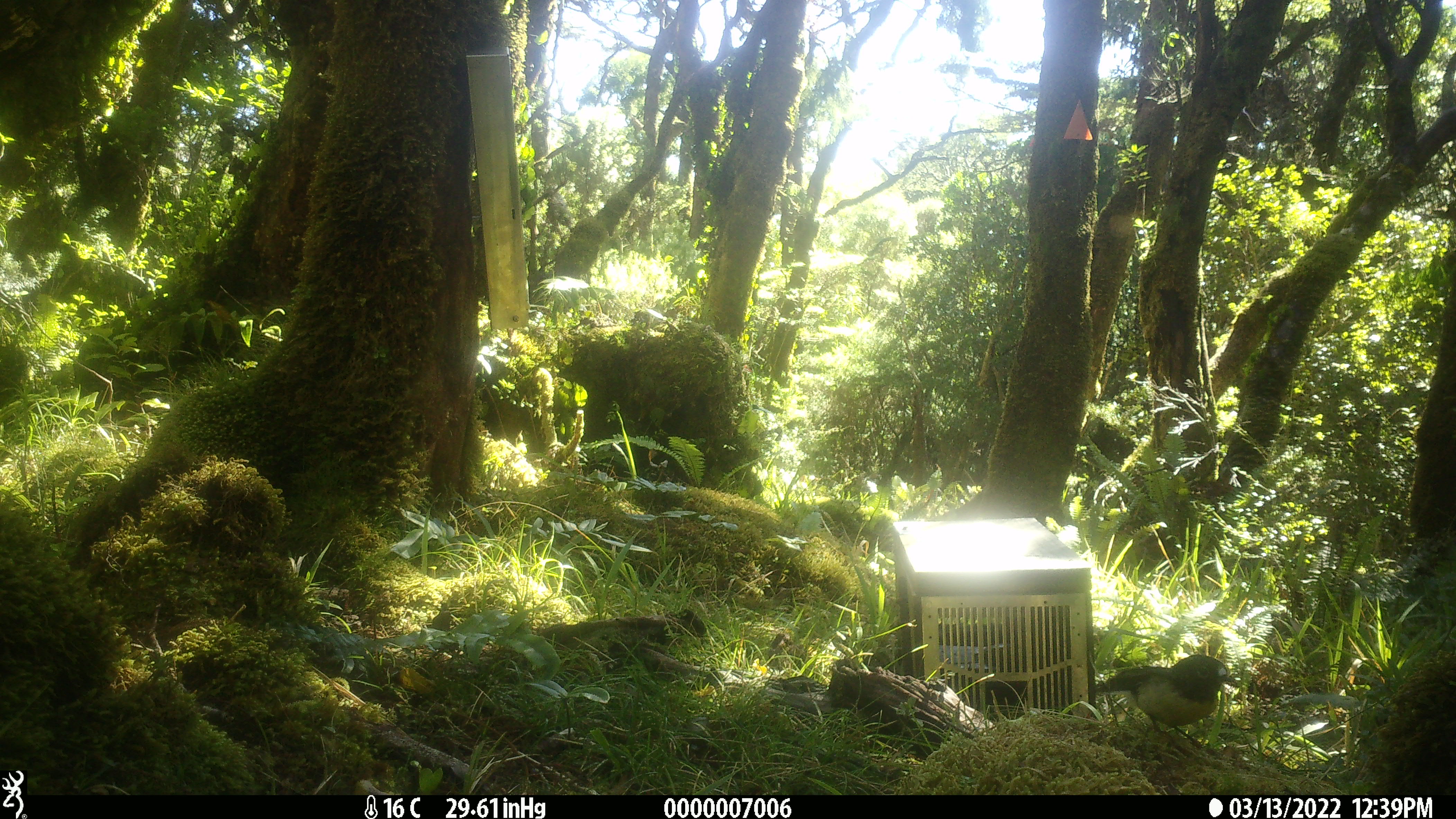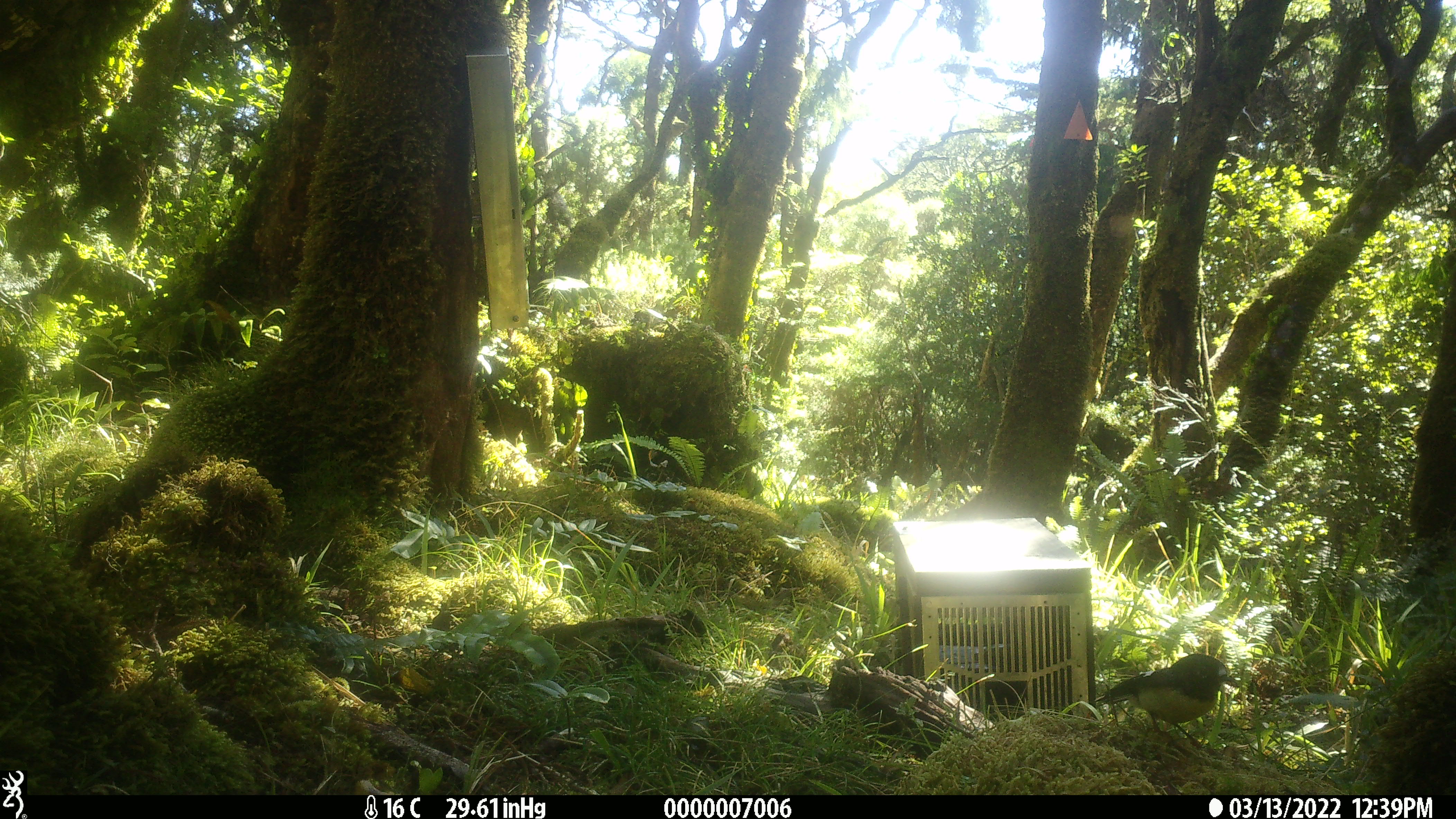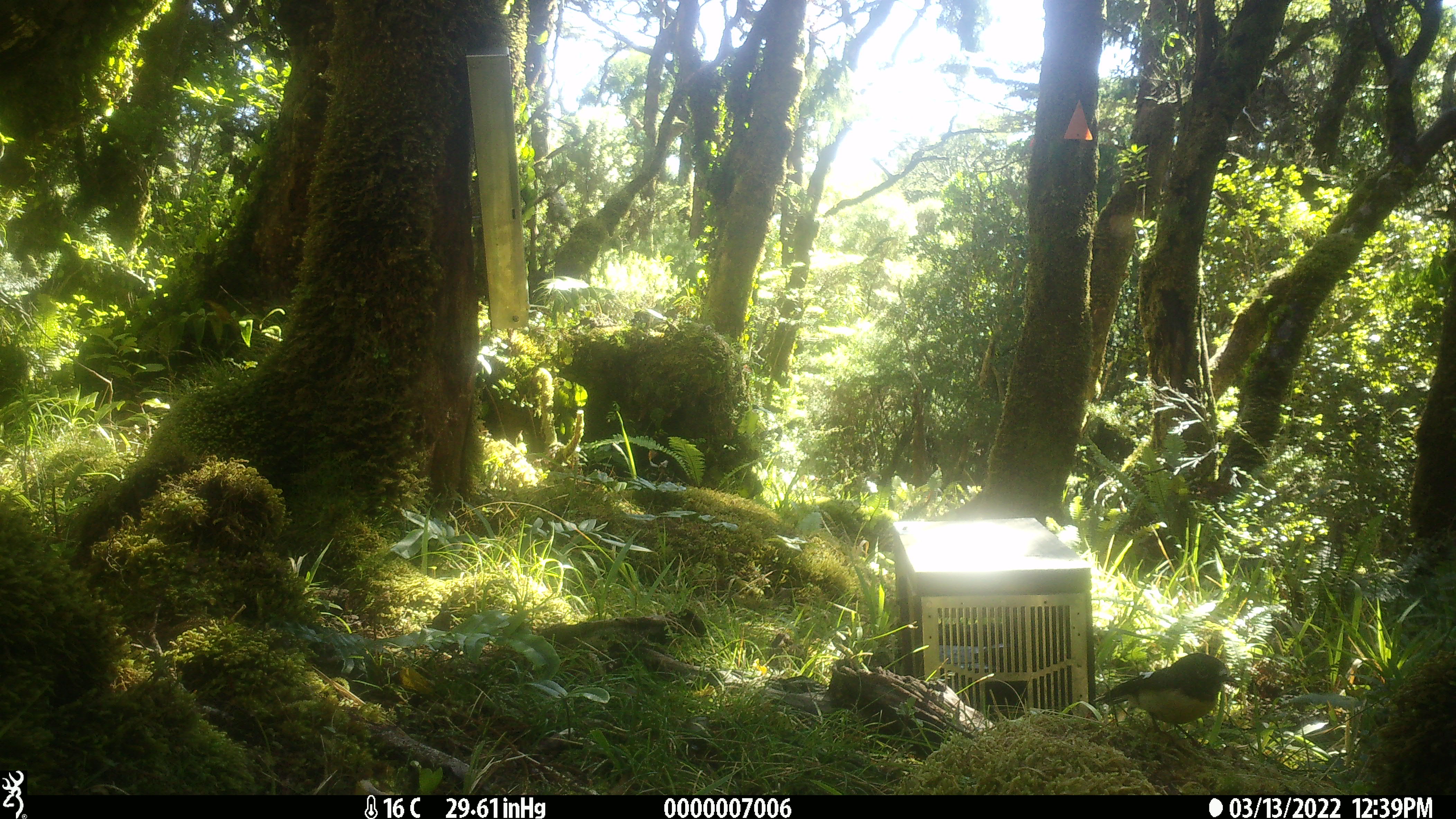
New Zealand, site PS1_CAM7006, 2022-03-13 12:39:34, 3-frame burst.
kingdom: Animalia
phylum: Chordata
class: Aves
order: Passeriformes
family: Petroicidae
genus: Petroica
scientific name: Petroica australis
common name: new zealand robin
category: robin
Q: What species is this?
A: Robin (new zealand robin) (Petroica australis).